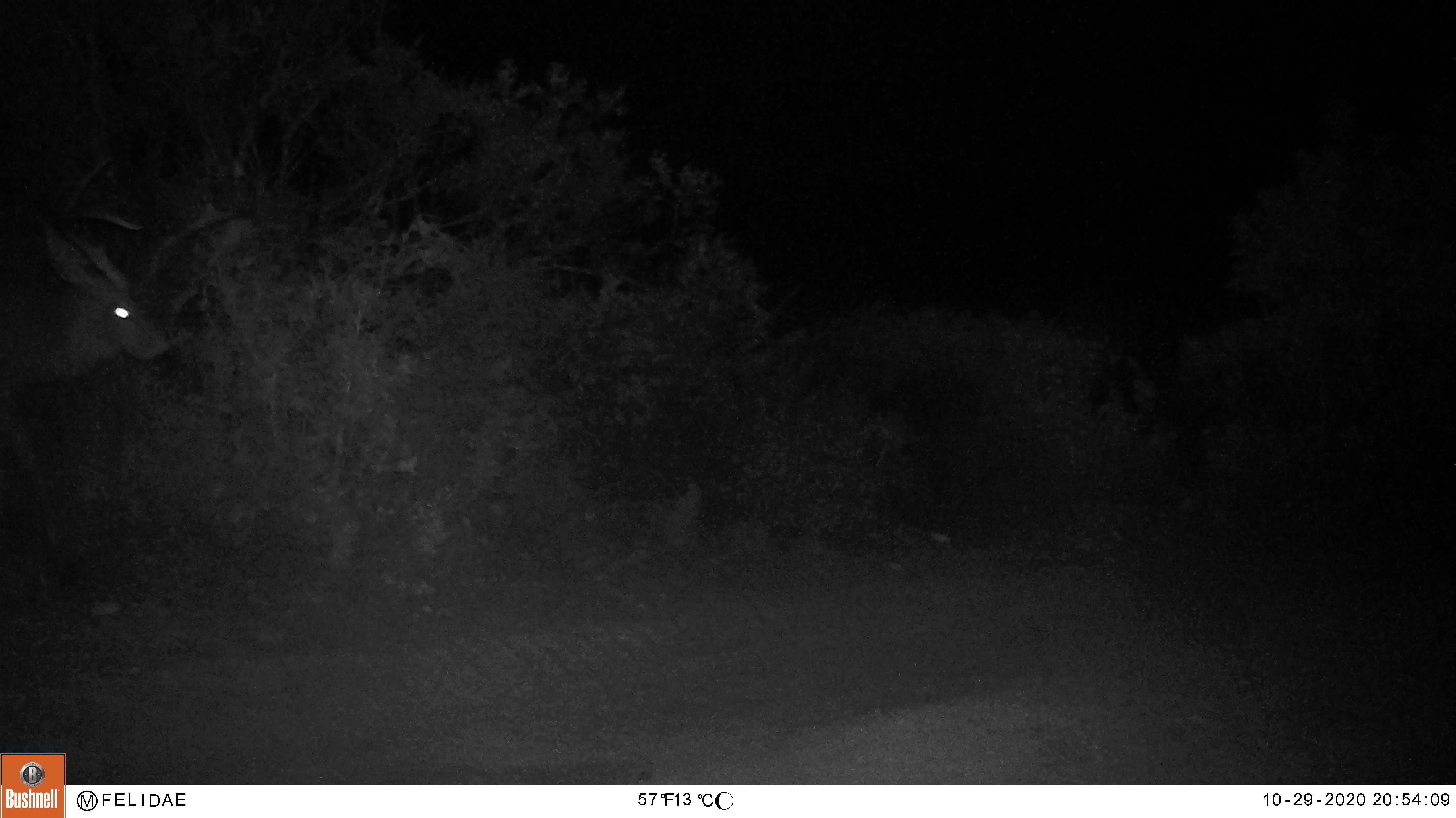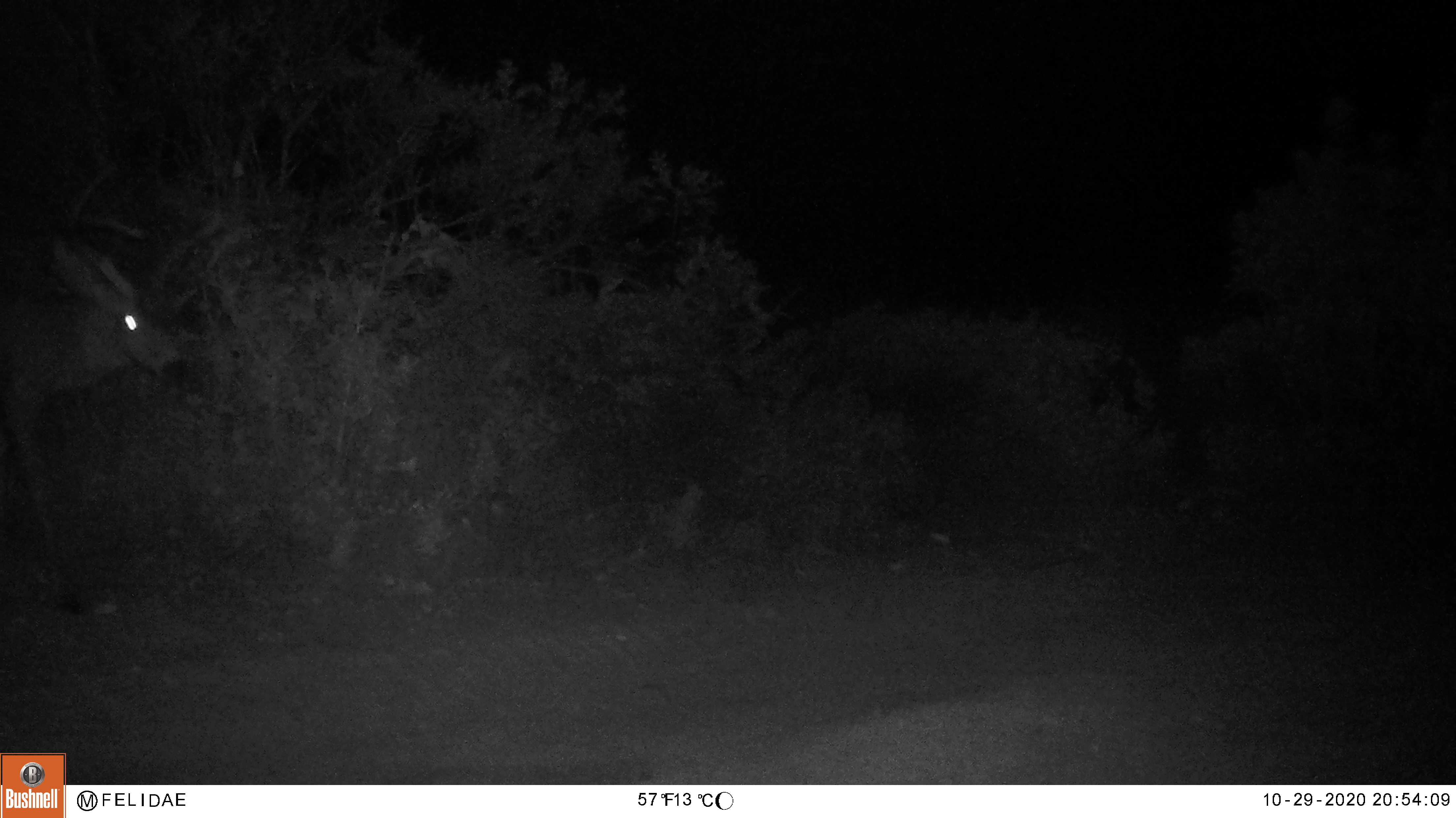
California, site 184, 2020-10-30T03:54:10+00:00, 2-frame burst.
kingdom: Animalia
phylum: Chordata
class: Mammalia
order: Artiodactyla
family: Cervidae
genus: Odocoileus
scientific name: Odocoileus hemionus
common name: mule deer